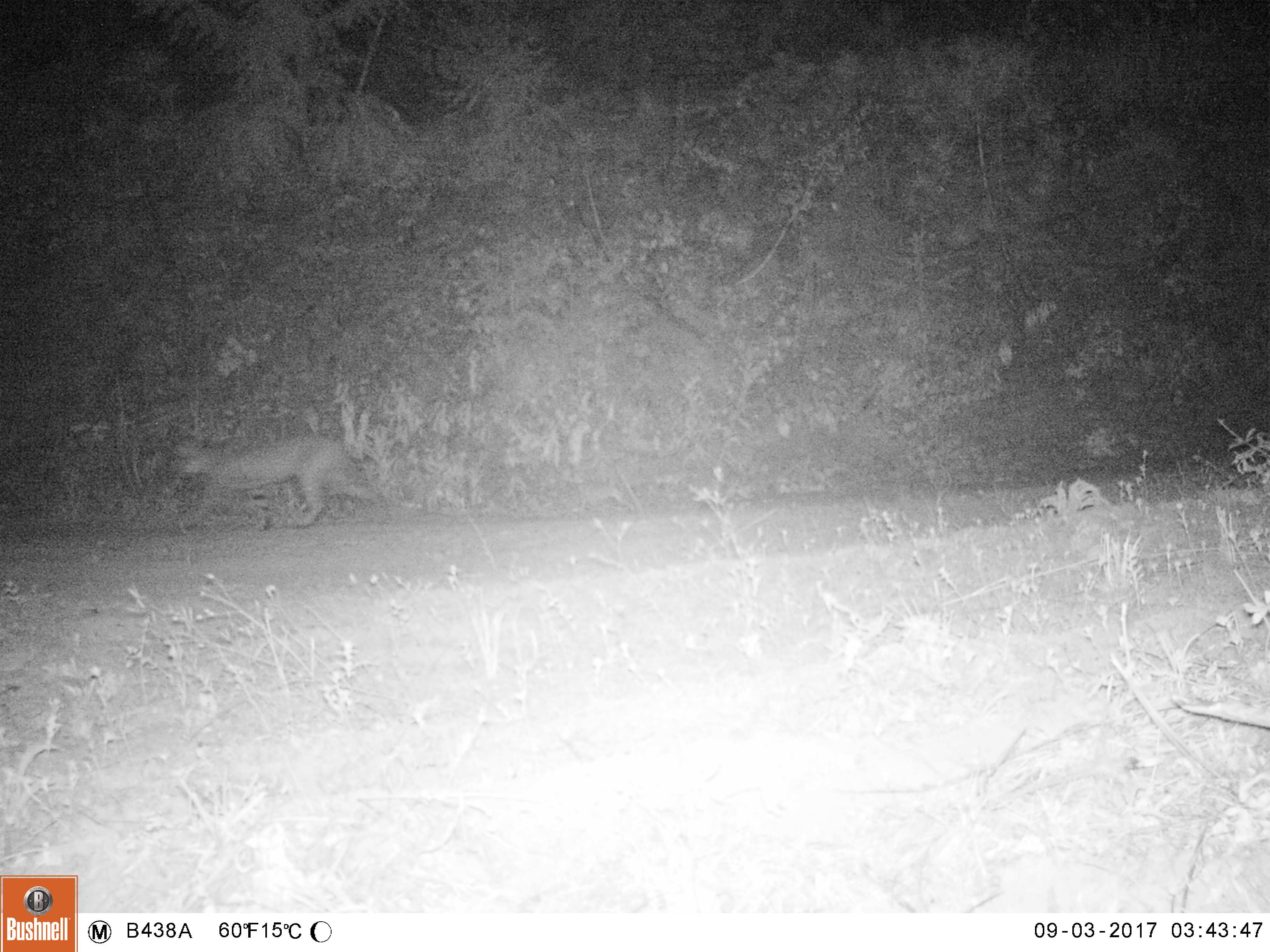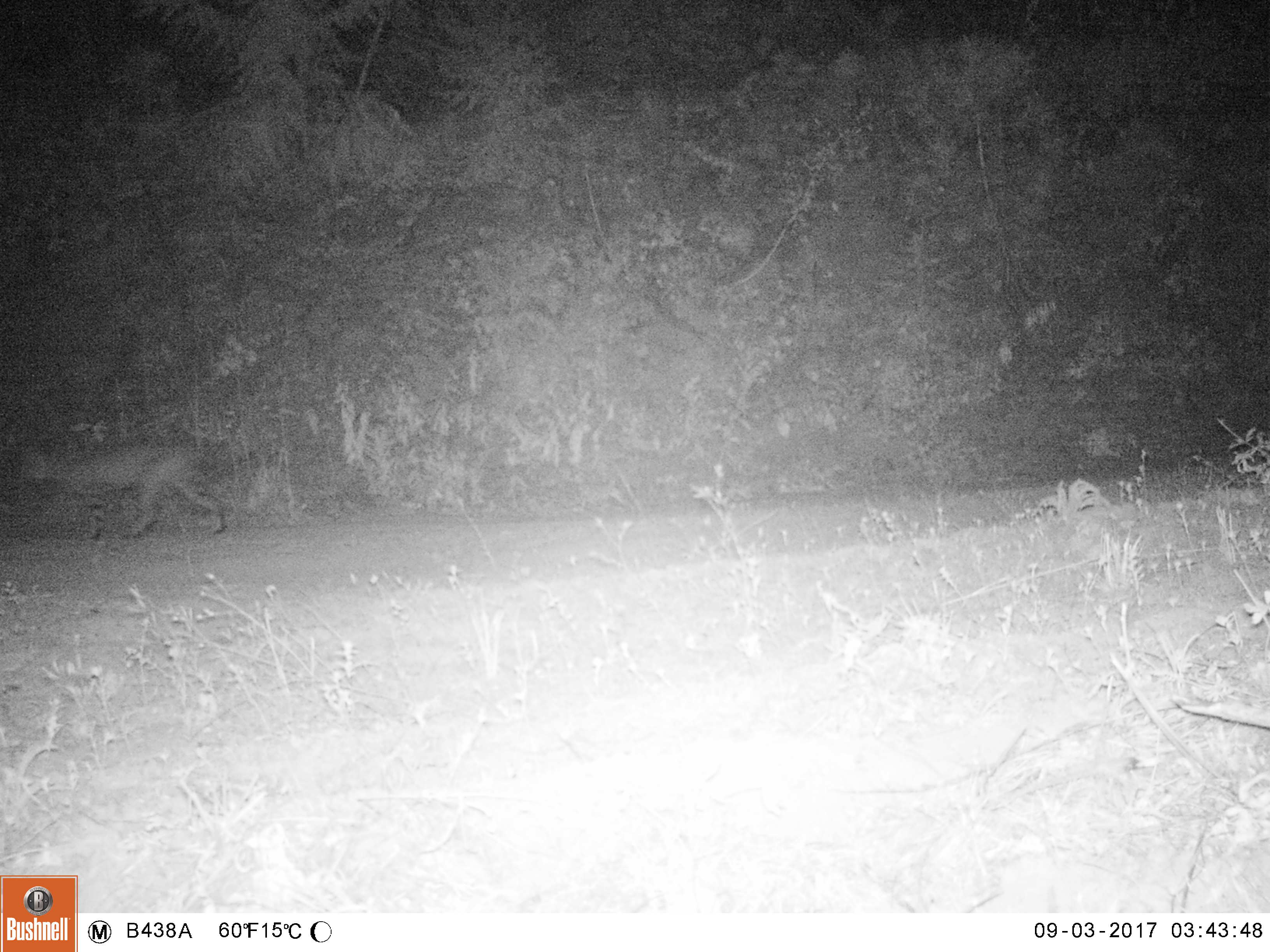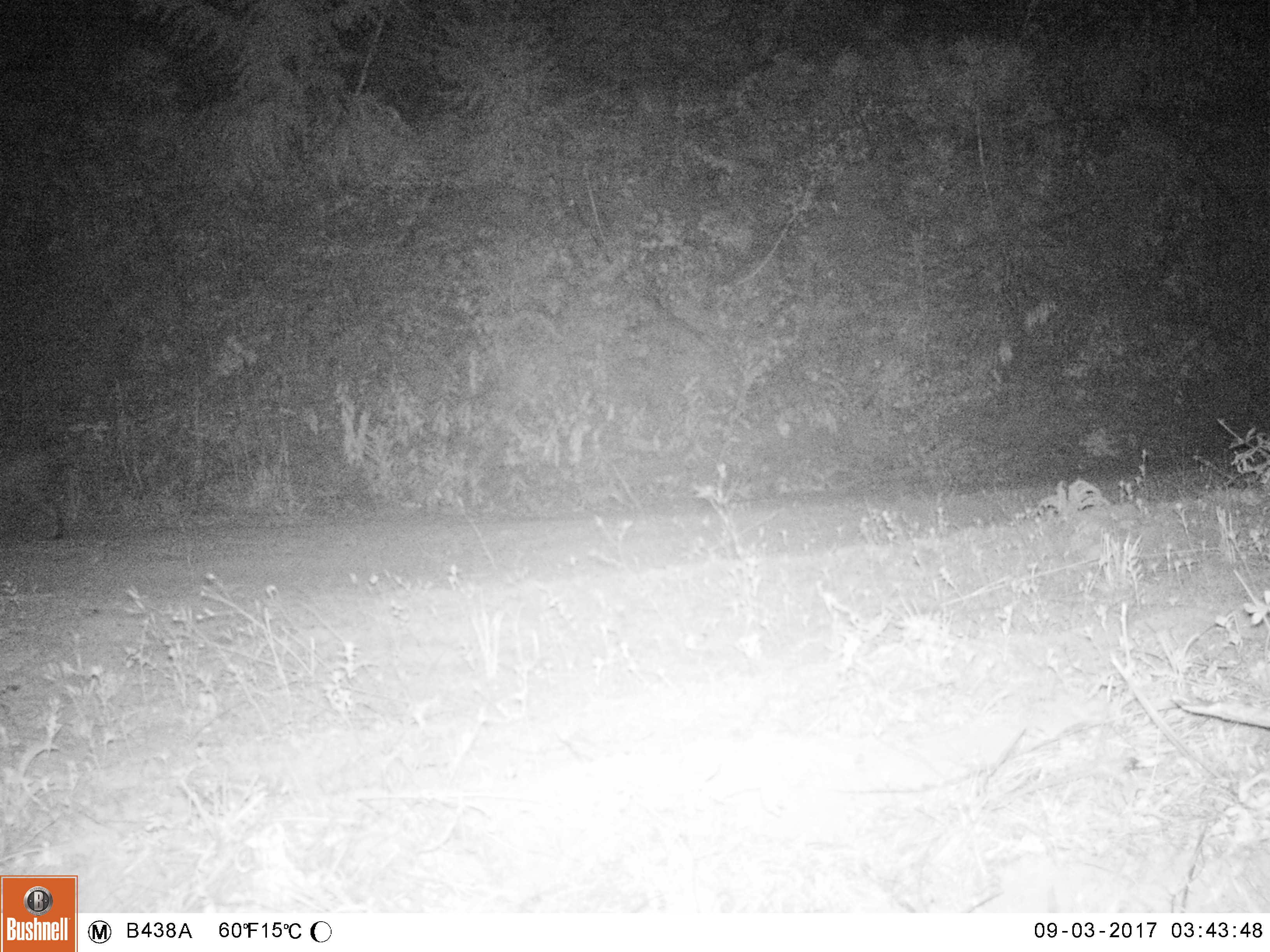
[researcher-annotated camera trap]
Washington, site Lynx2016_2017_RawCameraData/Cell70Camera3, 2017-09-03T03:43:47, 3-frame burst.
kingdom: Animalia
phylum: Chordata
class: Mammalia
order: Carnivora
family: Felidae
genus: Lynx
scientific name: Lynx rufus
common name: bobcat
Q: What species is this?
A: Lynx rufus (bobcat).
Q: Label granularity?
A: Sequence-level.